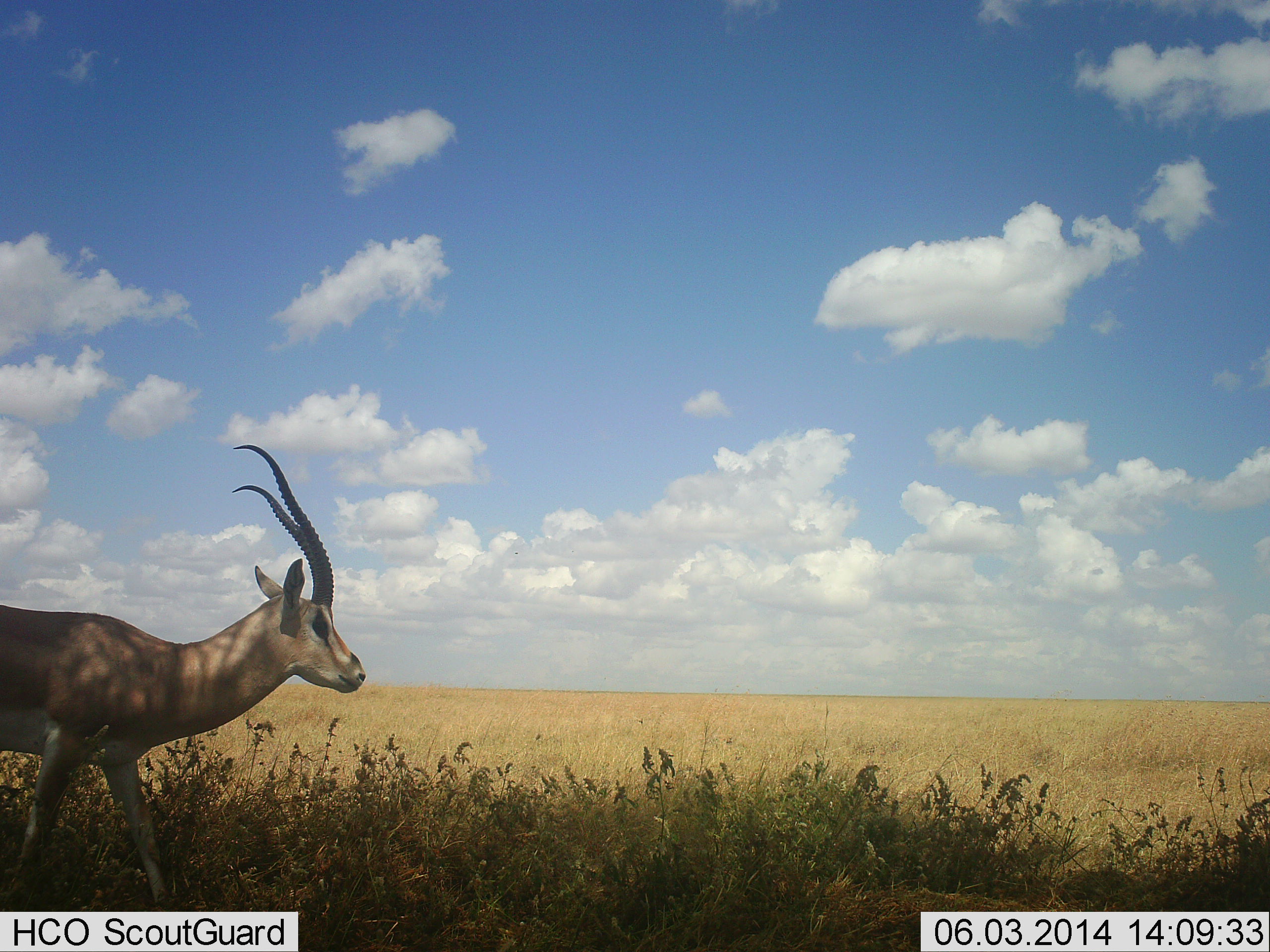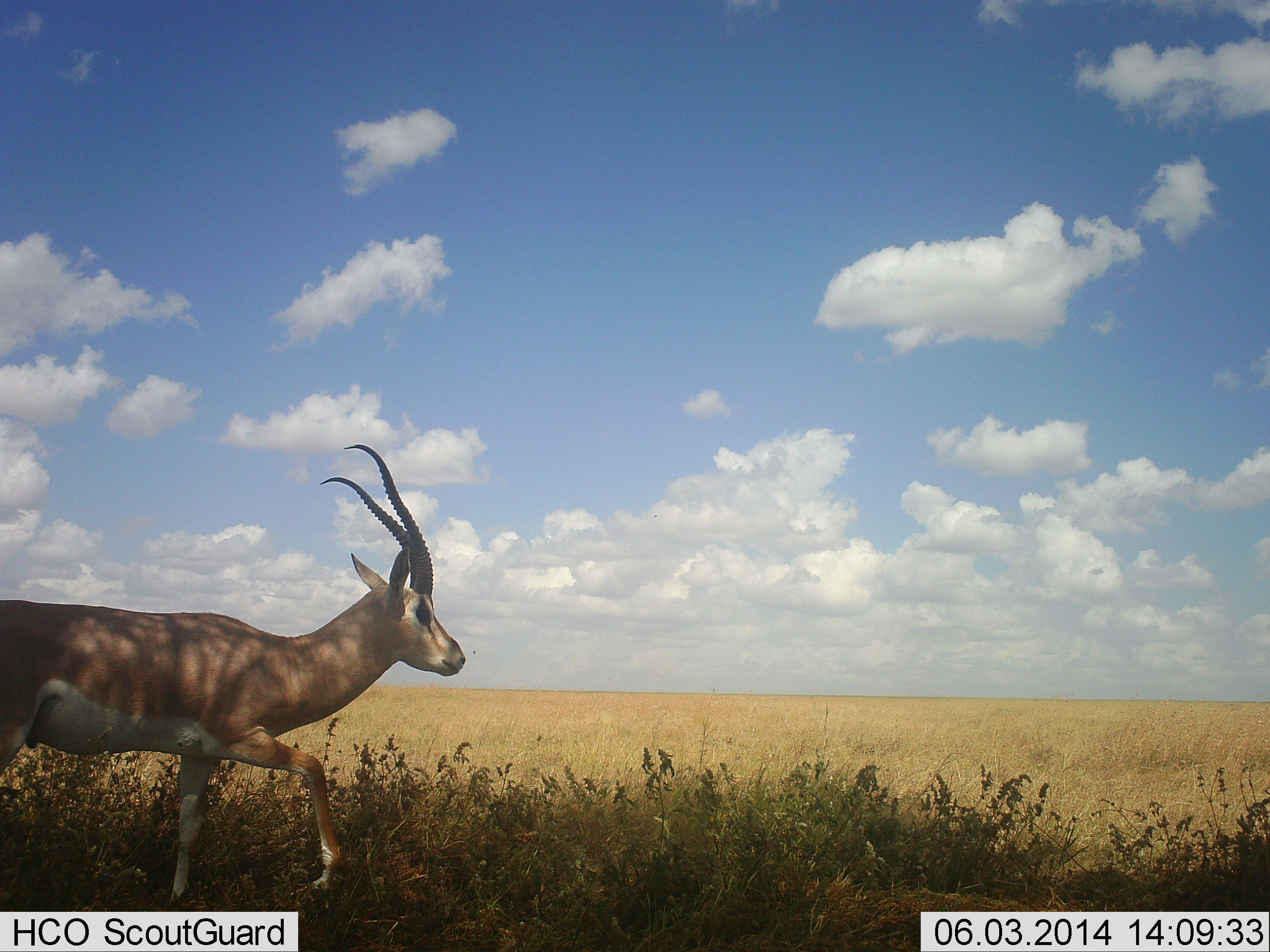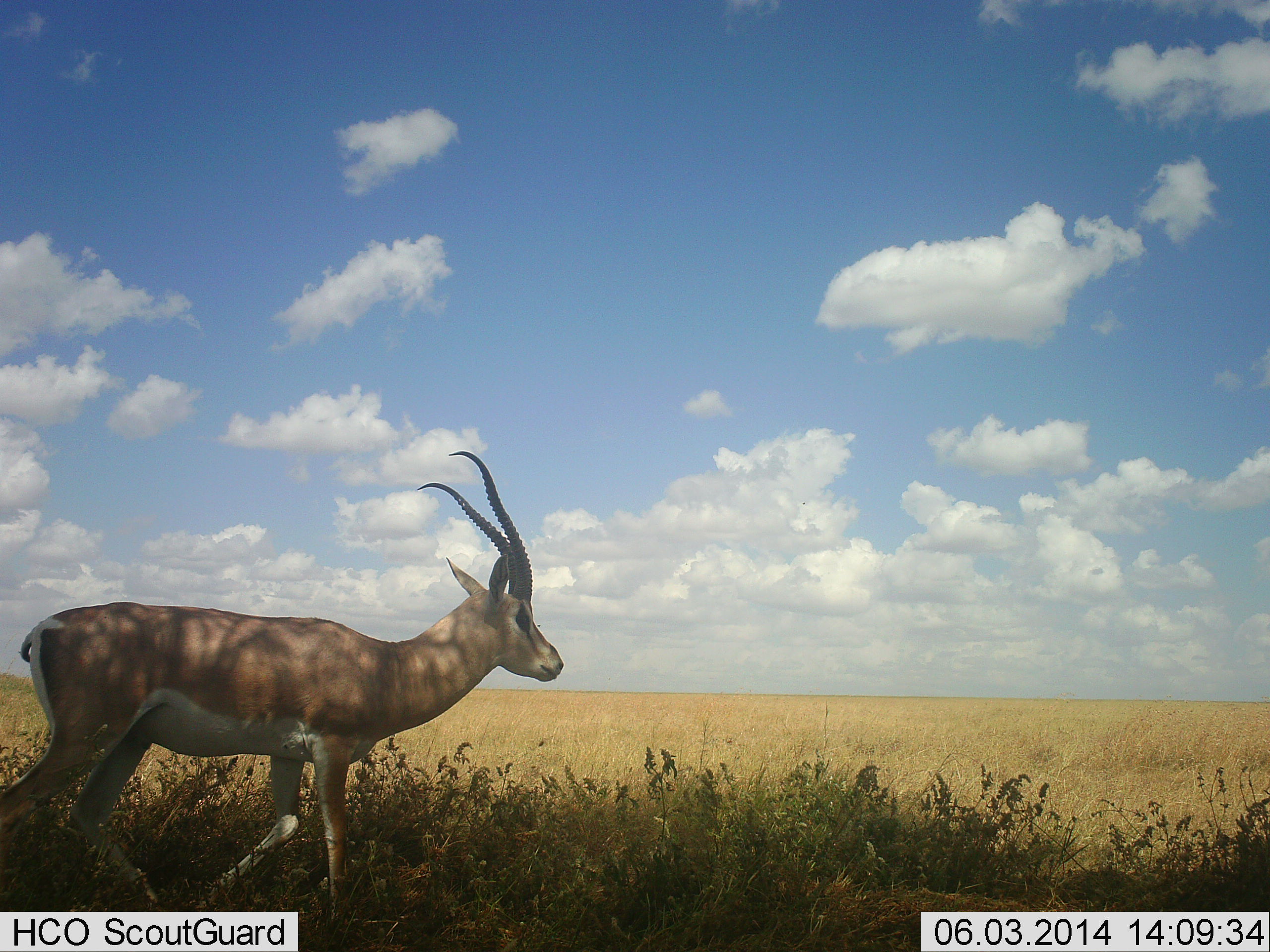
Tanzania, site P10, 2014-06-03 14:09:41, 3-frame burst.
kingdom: Animalia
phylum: Chordata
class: Mammalia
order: Artiodactyla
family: Bovidae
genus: Nanger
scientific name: Nanger granti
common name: grant's gazelle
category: gazellegrants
Gazellegrants (grant's gazelle) (Nanger granti), count 1. Behavior (volunteer vote fractions): standing 10%, resting 0%, moving 90%, interacting 0%. Young present (vote fraction): 0%. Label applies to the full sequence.